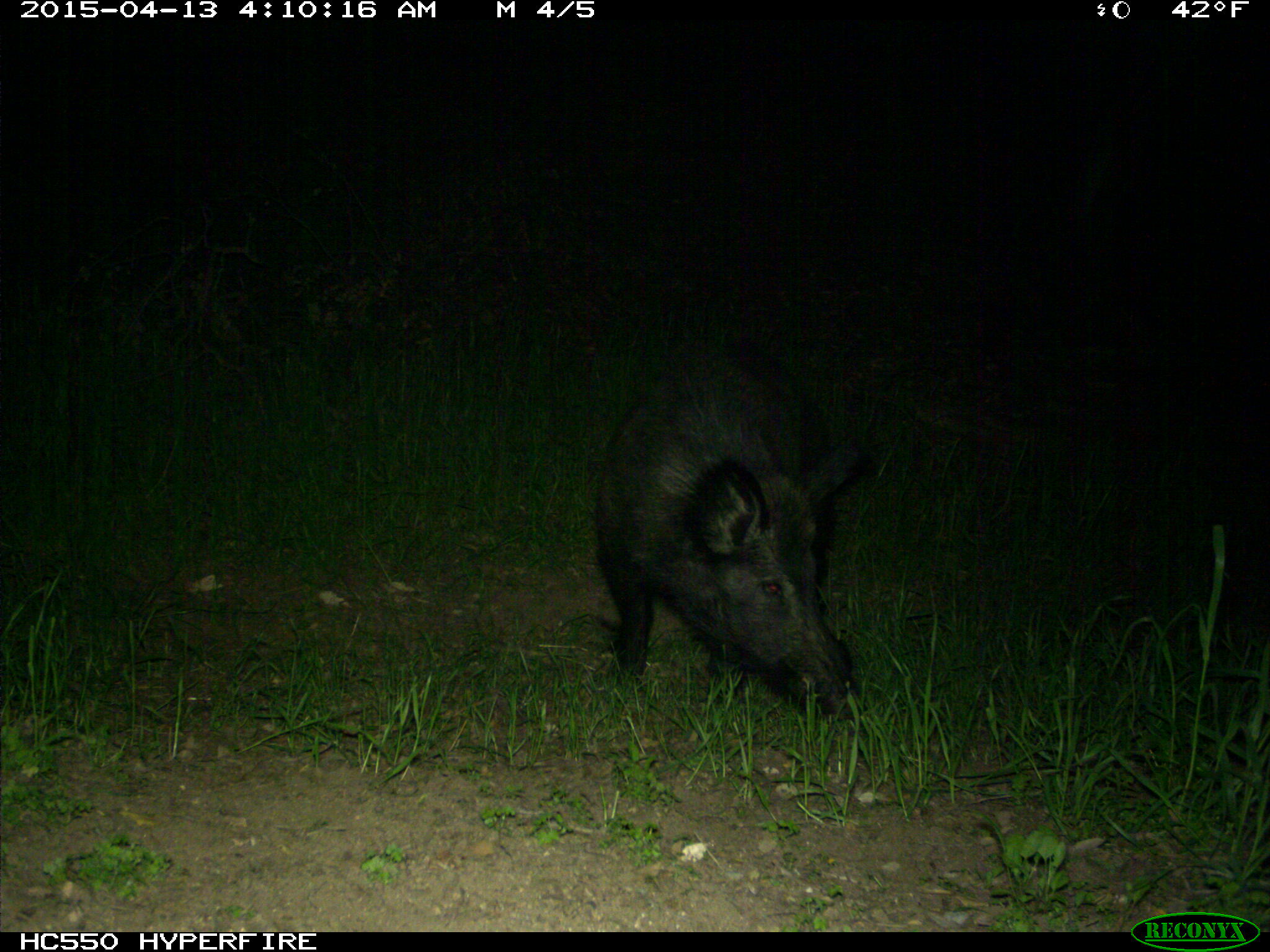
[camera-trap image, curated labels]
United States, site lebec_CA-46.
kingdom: Animalia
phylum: Chordata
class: Mammalia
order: Artiodactyla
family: Suidae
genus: Sus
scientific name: Sus scrofa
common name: wild boar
Sus scrofa (wild boar).